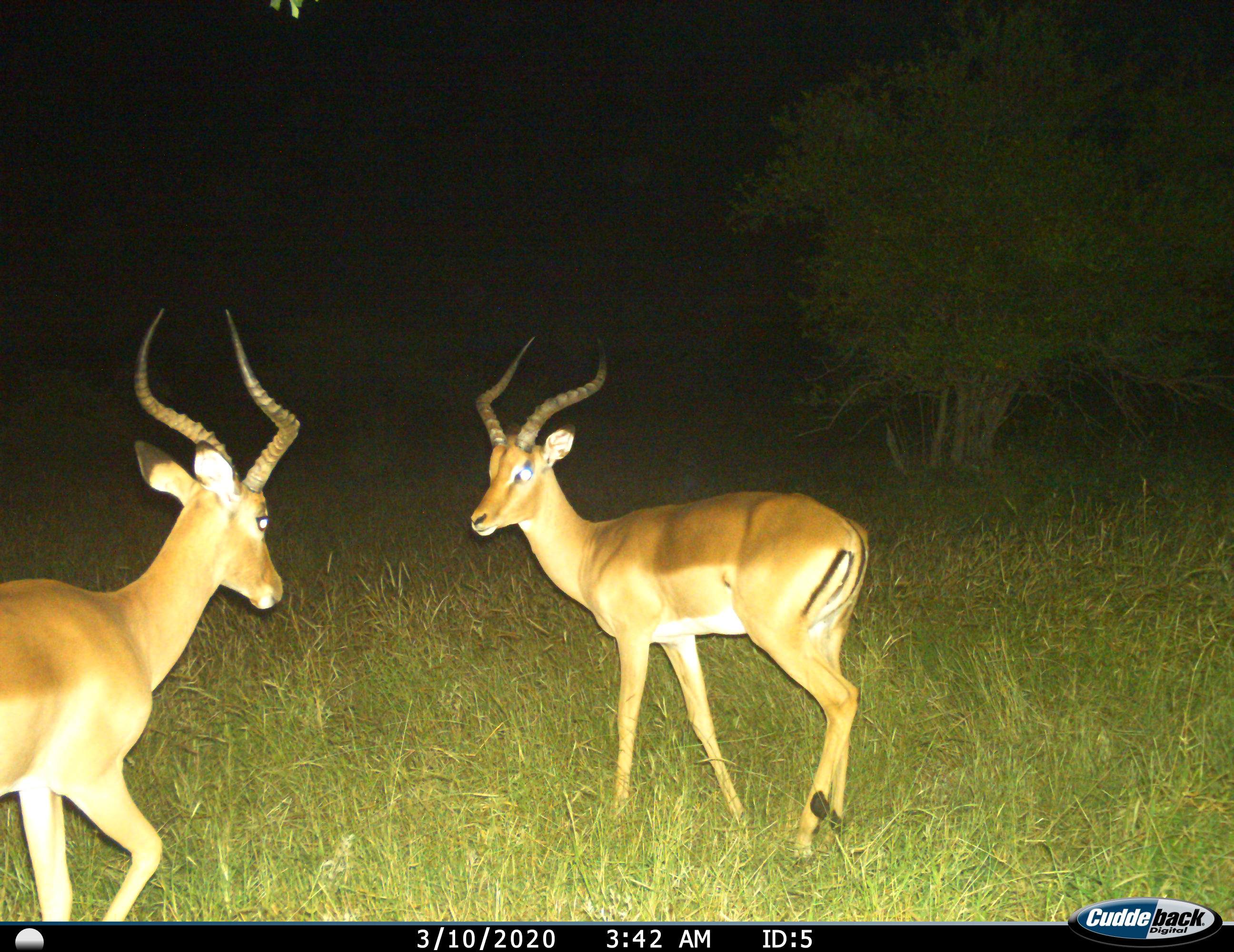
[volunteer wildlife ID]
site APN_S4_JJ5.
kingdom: Animalia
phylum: Chordata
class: Mammalia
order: Artiodactyla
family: Bovidae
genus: Aepyceros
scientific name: Aepyceros melampus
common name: impala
Impala (Aepyceros melampus), count 2. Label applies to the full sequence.